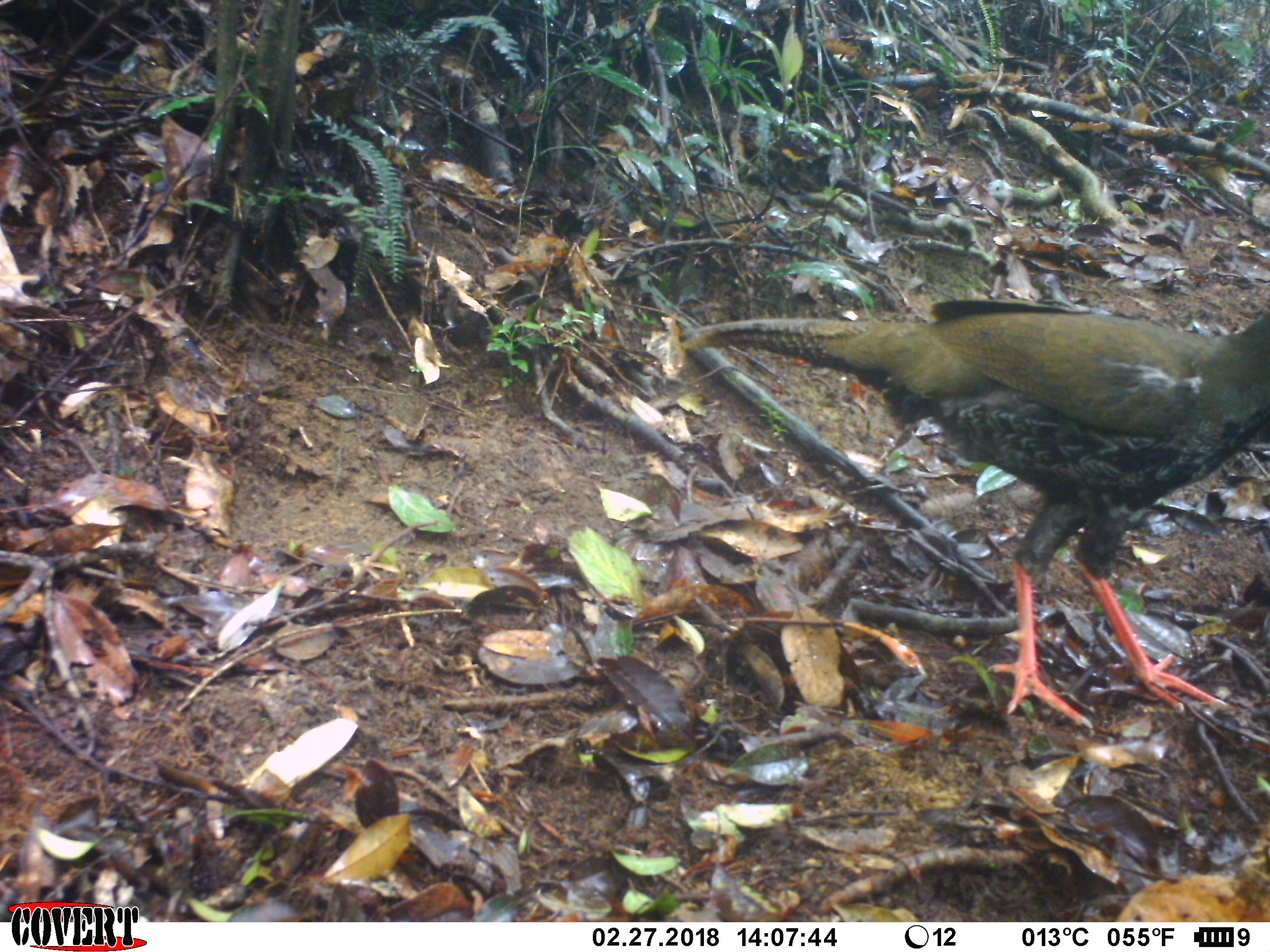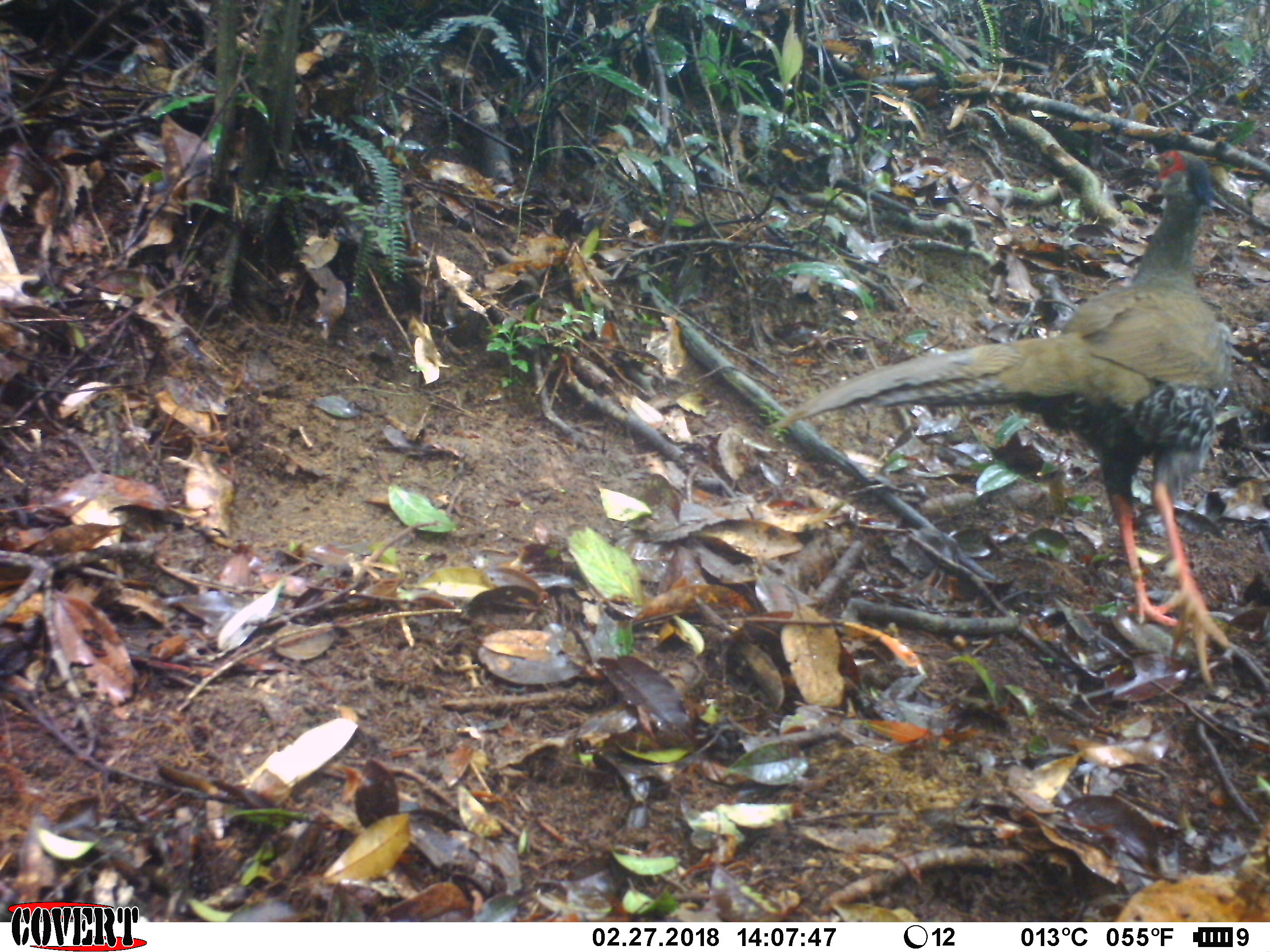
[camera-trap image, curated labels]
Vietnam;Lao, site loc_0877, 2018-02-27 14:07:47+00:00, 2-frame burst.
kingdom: Animalia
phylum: Chordata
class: Aves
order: Galliformes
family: Phasianidae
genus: Lophura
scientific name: Lophura nycthemera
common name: silver pheasant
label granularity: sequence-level